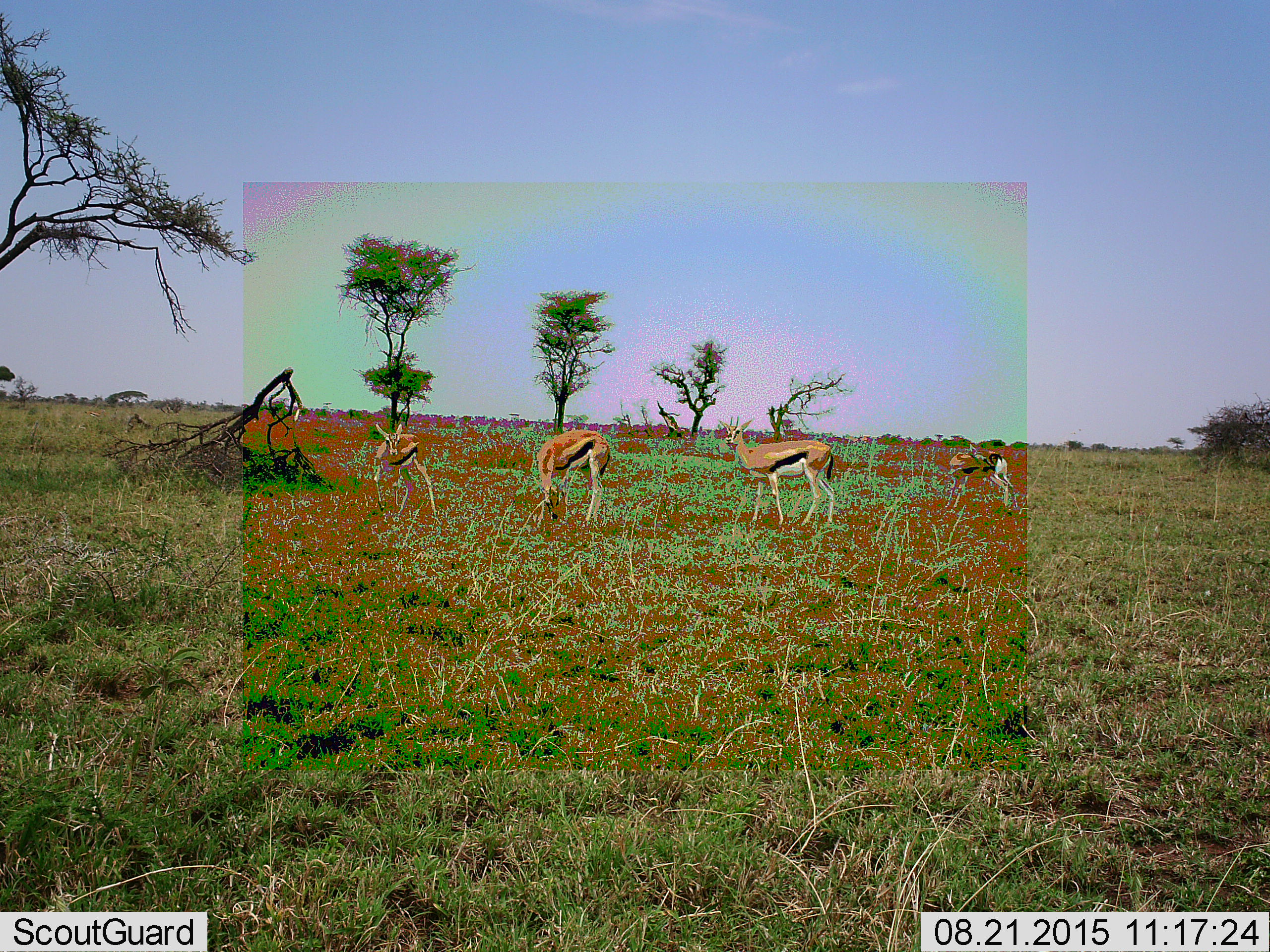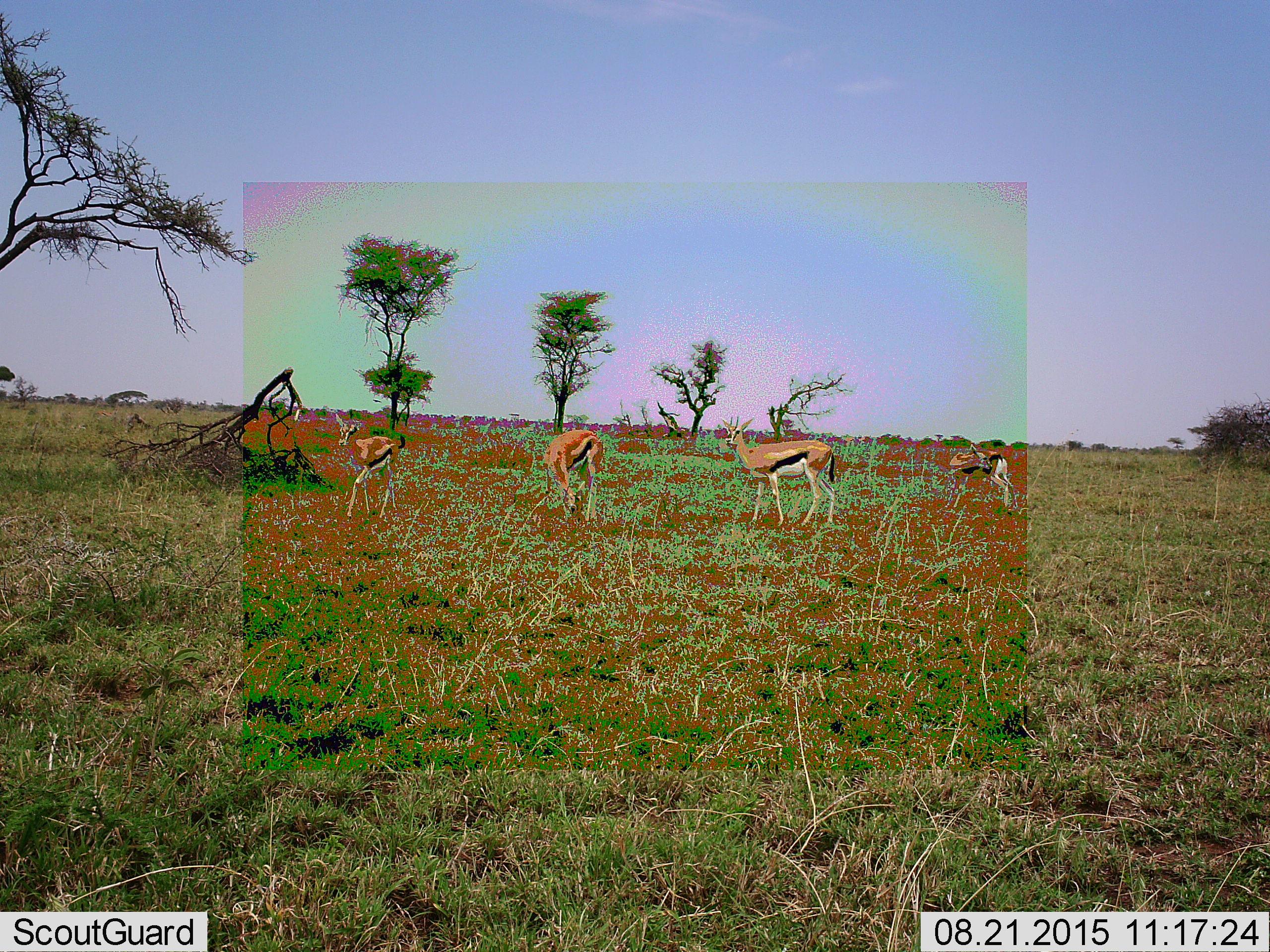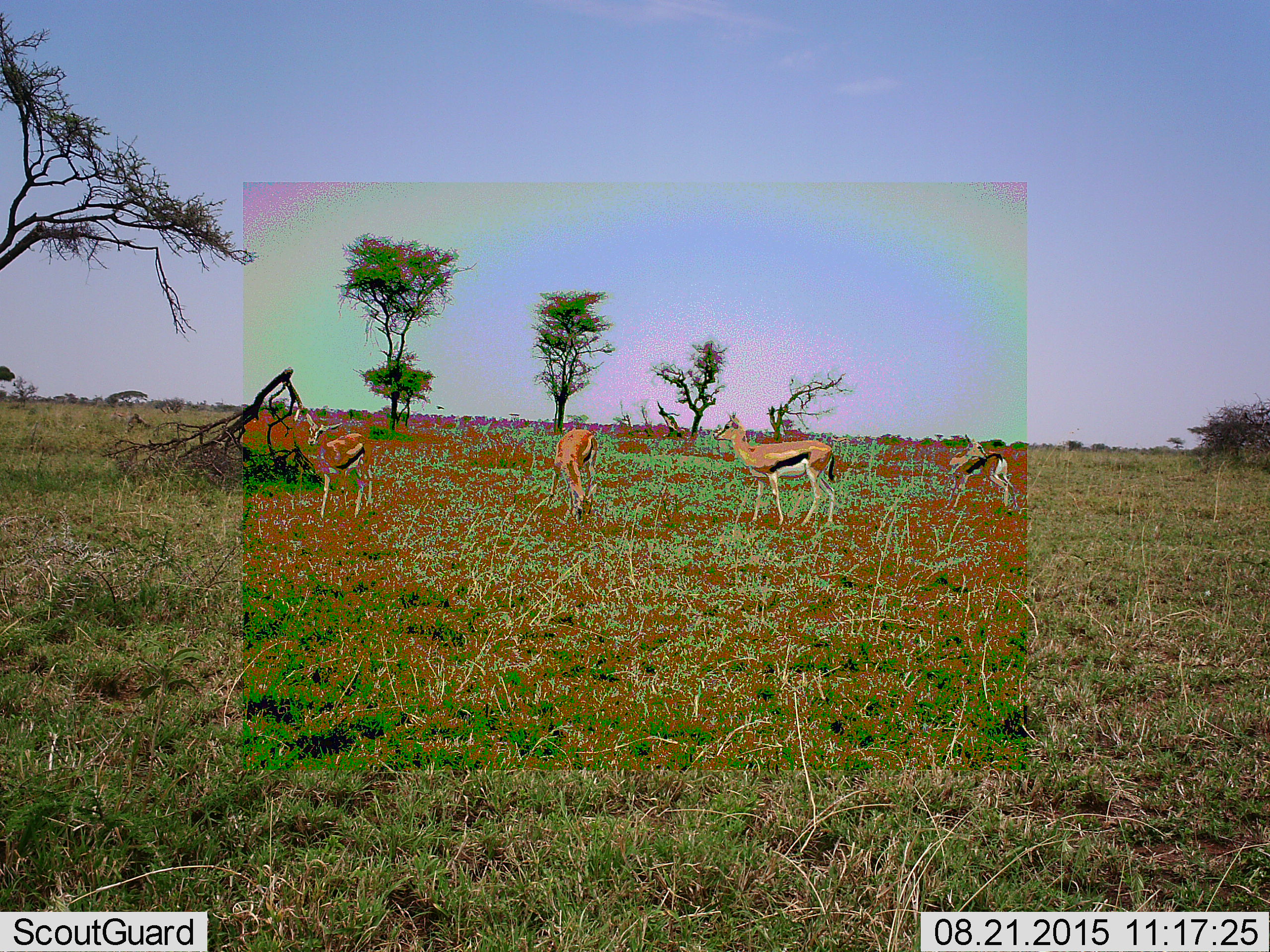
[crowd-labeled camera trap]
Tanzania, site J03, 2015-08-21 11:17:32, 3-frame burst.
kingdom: Animalia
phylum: Chordata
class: Mammalia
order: Artiodactyla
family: Bovidae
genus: Eudorcas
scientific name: Eudorcas thomsonii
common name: thomson's gazelle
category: gazellethomsons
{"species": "gazellethomsons (thomson's gazelle) (Eudorcas thomsonii)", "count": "4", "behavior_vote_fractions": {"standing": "100%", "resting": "0%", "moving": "40%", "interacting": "0%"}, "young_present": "10%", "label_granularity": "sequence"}